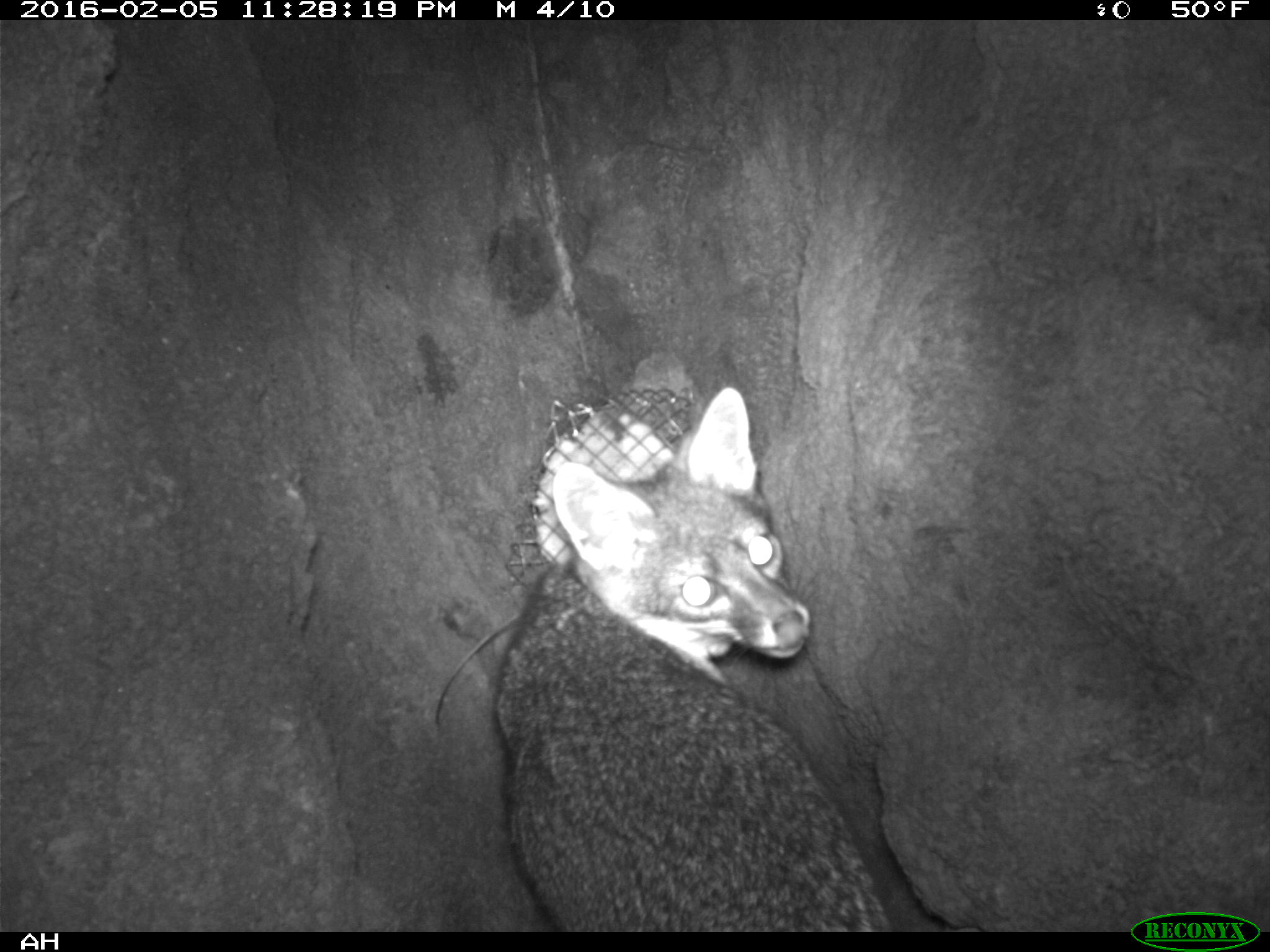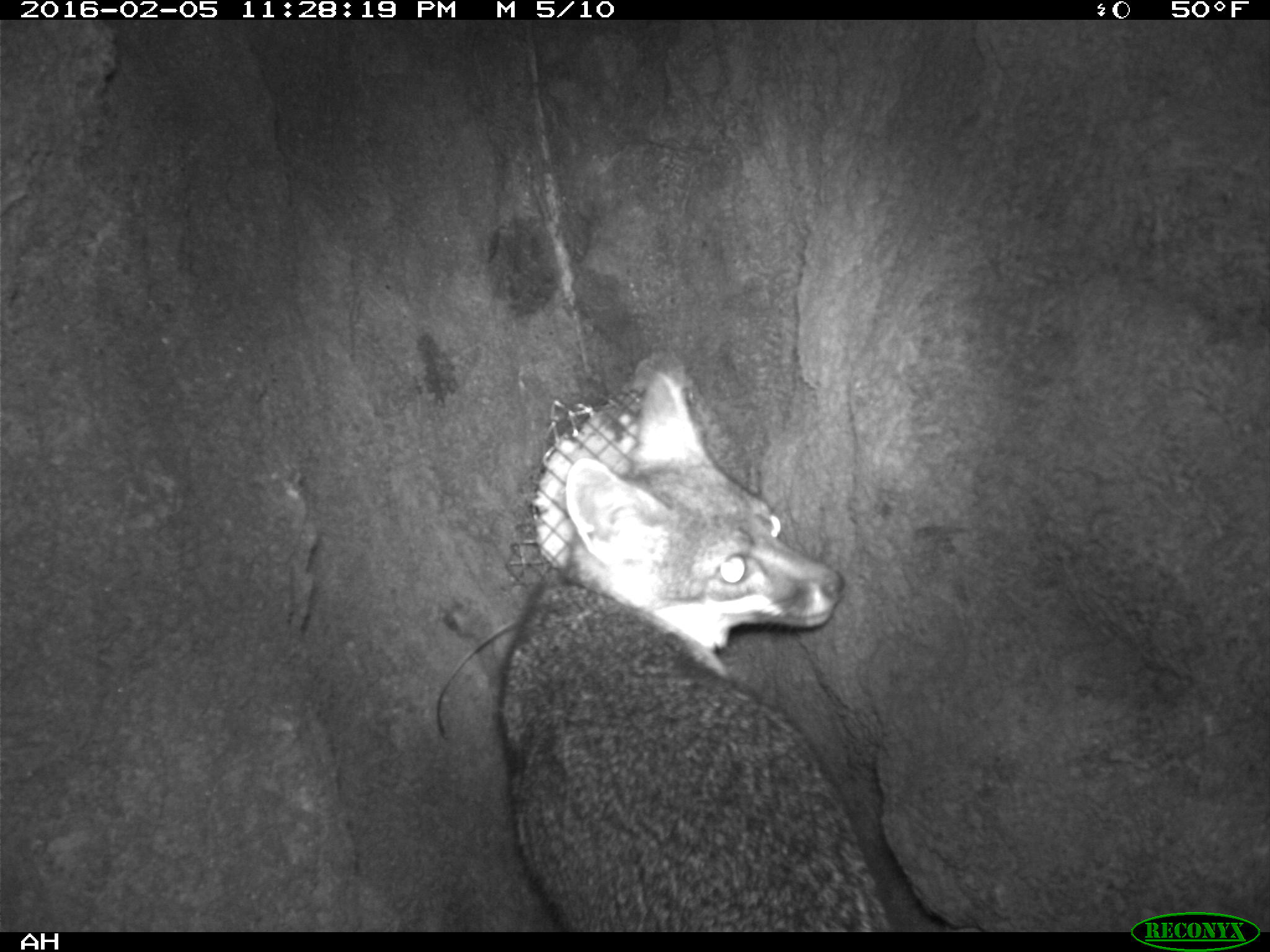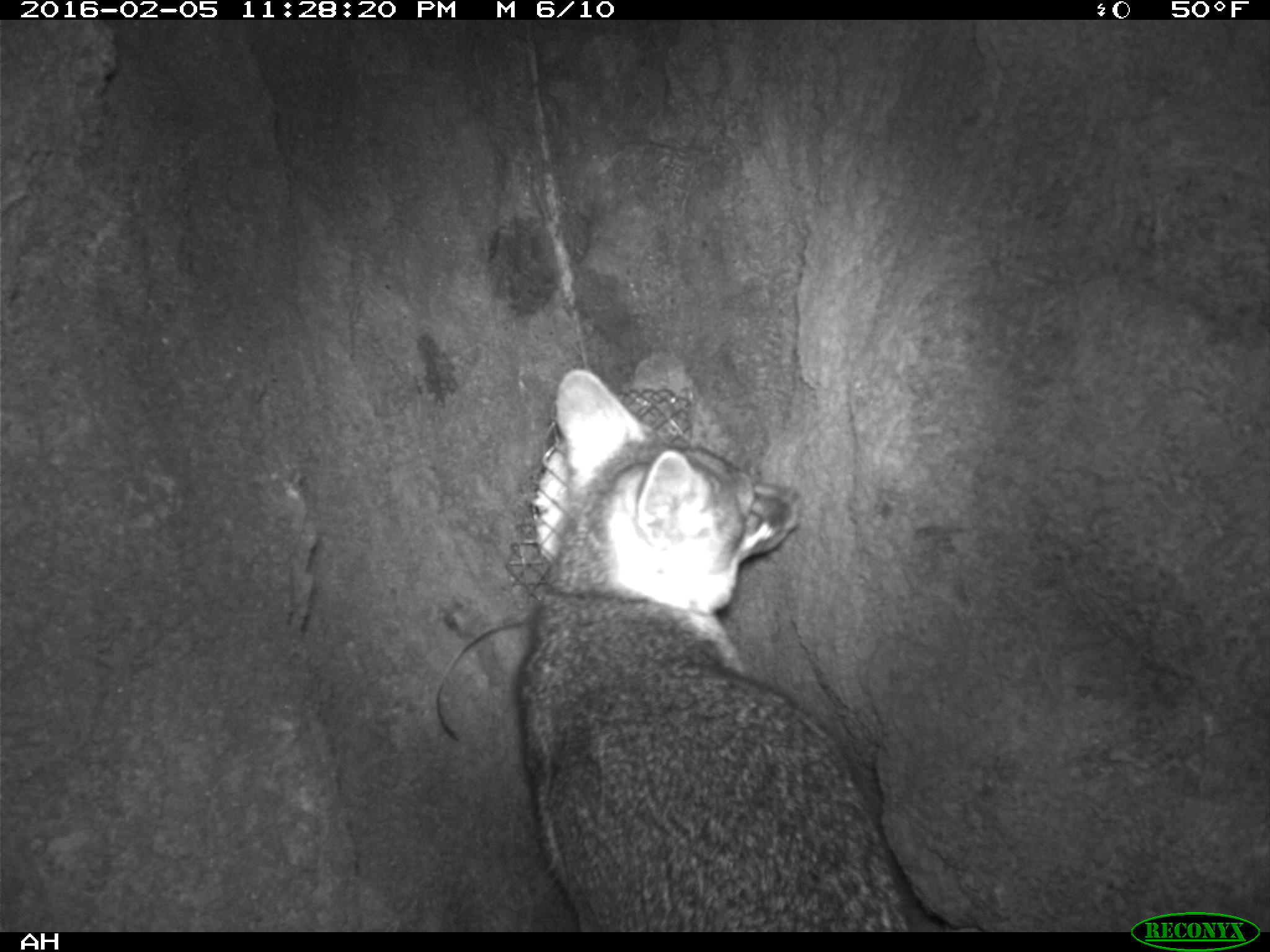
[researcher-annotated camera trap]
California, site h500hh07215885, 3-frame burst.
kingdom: Animalia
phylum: Chordata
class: Mammalia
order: Carnivora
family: Canidae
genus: Urocyon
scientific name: Urocyon littoralis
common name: island fox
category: fox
Fox (island fox) (Urocyon littoralis).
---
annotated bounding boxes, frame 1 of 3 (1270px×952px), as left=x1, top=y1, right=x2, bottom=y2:
fox: left=495, top=386, right=890, bottom=932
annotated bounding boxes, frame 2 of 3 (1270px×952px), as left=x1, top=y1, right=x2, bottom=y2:
fox: left=496, top=371, right=891, bottom=928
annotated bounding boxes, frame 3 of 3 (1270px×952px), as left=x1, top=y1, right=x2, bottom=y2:
fox: left=519, top=369, right=984, bottom=932